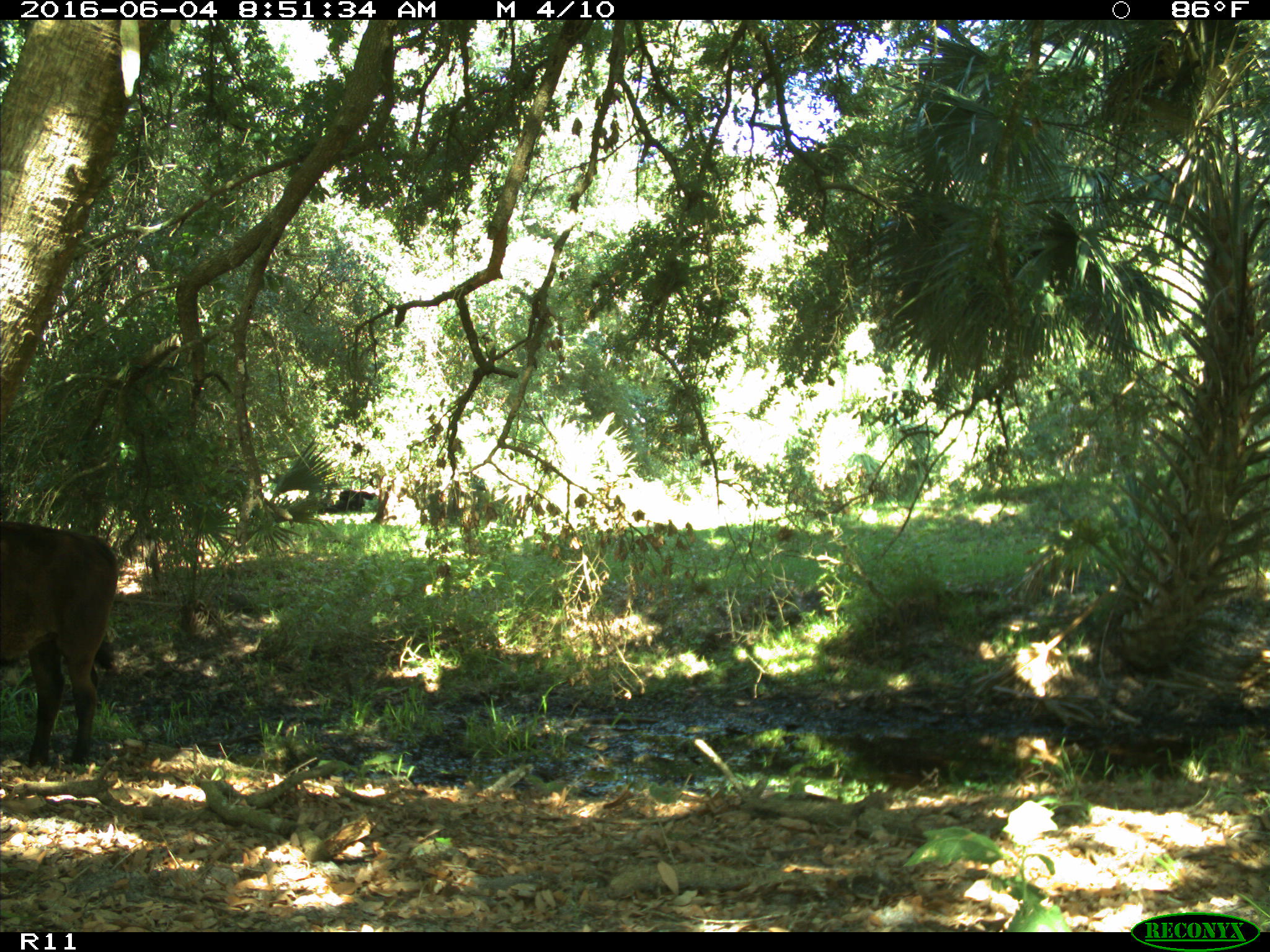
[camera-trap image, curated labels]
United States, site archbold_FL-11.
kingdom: Animalia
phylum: Chordata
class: Mammalia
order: Artiodactyla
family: Bovidae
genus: Bos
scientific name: Bos taurus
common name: domestic cow